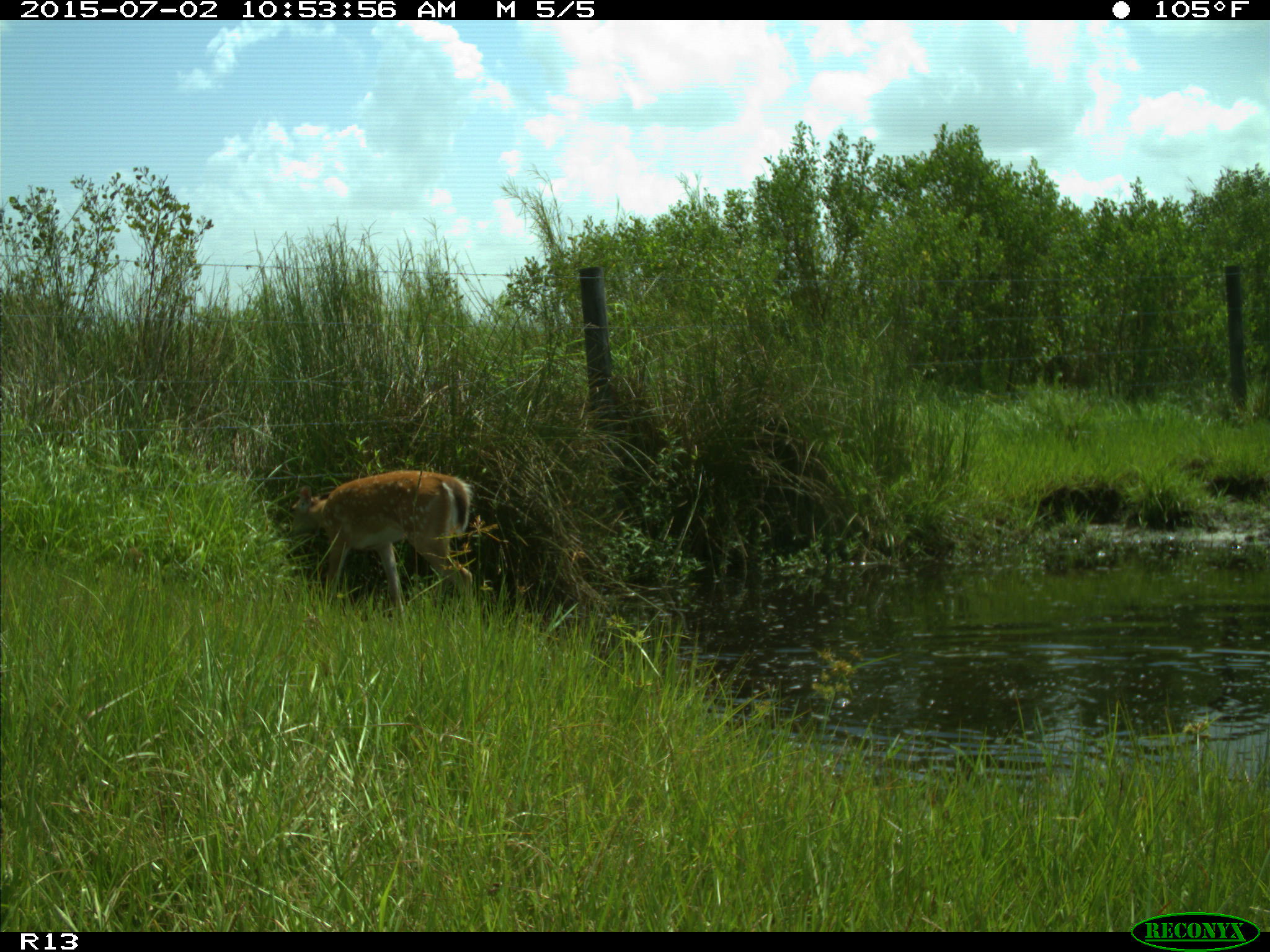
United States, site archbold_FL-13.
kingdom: Animalia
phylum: Chordata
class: Mammalia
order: Artiodactyla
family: Cervidae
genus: Odocoileus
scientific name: Odocoileus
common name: deer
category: unidentified deer